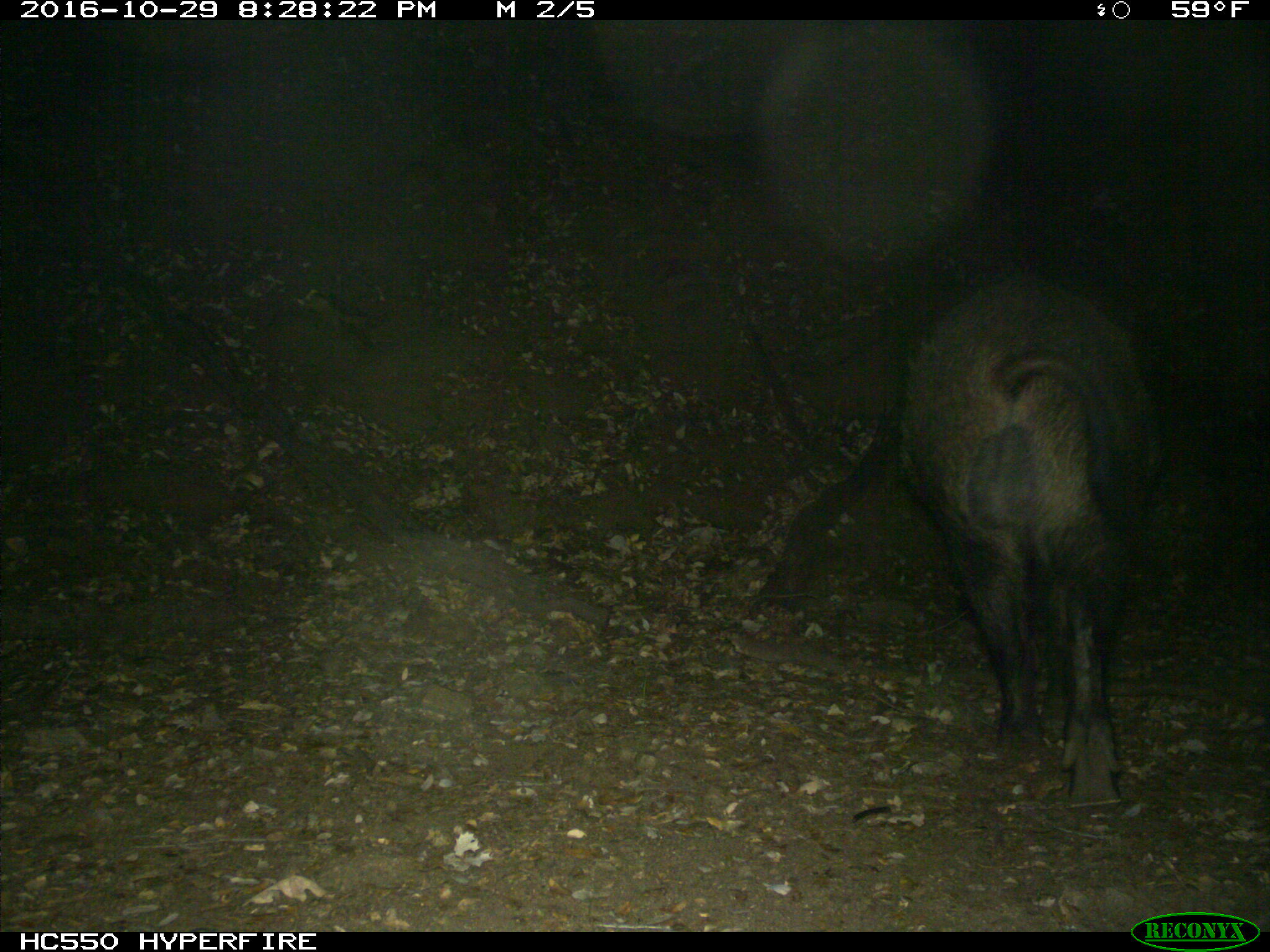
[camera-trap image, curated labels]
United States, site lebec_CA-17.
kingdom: Animalia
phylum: Chordata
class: Mammalia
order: Artiodactyla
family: Suidae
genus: Sus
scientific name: Sus scrofa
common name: wild boar